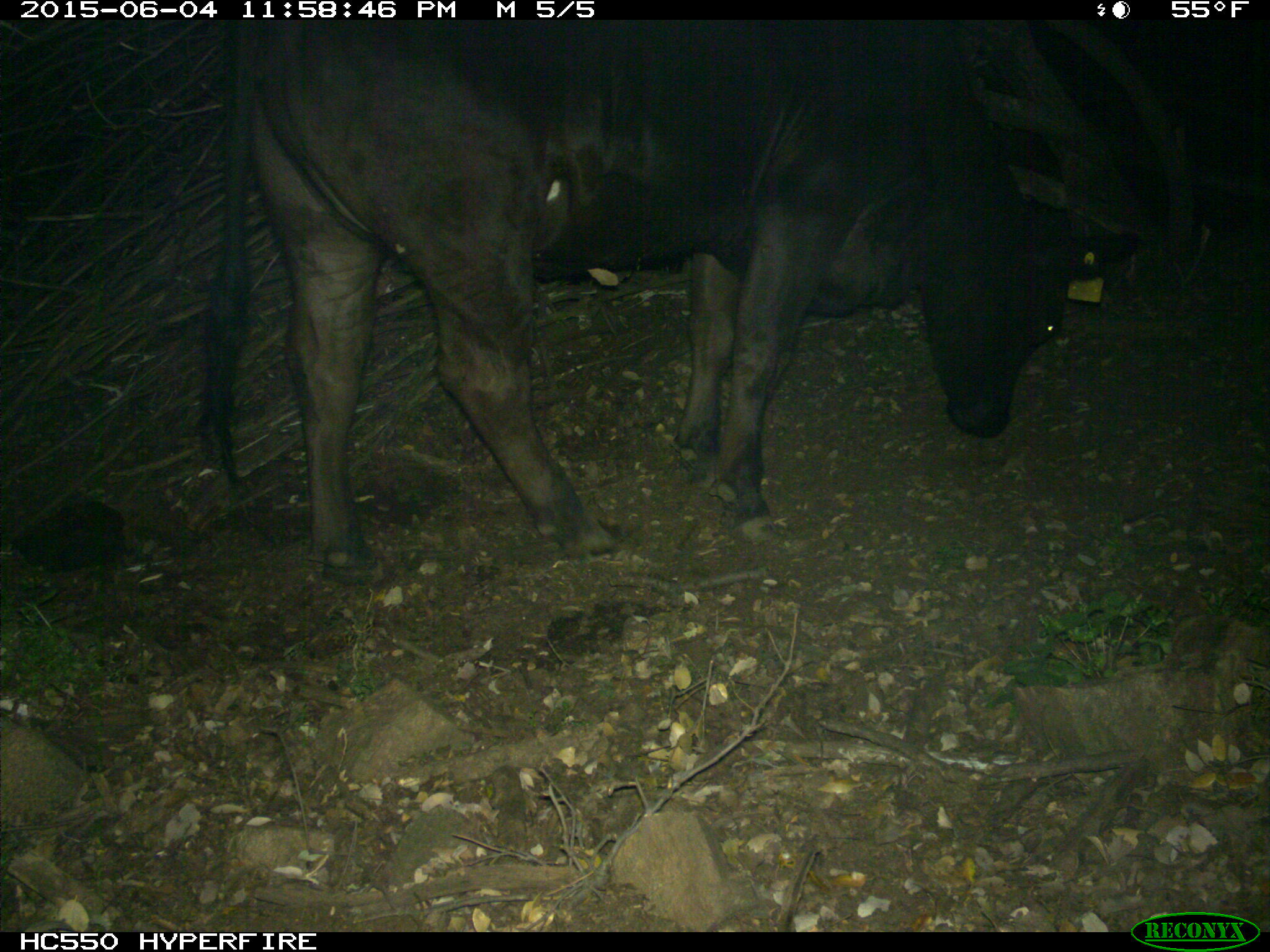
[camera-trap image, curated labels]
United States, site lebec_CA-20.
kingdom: Animalia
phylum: Chordata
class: Mammalia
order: Artiodactyla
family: Bovidae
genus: Bos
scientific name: Bos taurus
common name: domestic cow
Bos taurus (domestic cow).